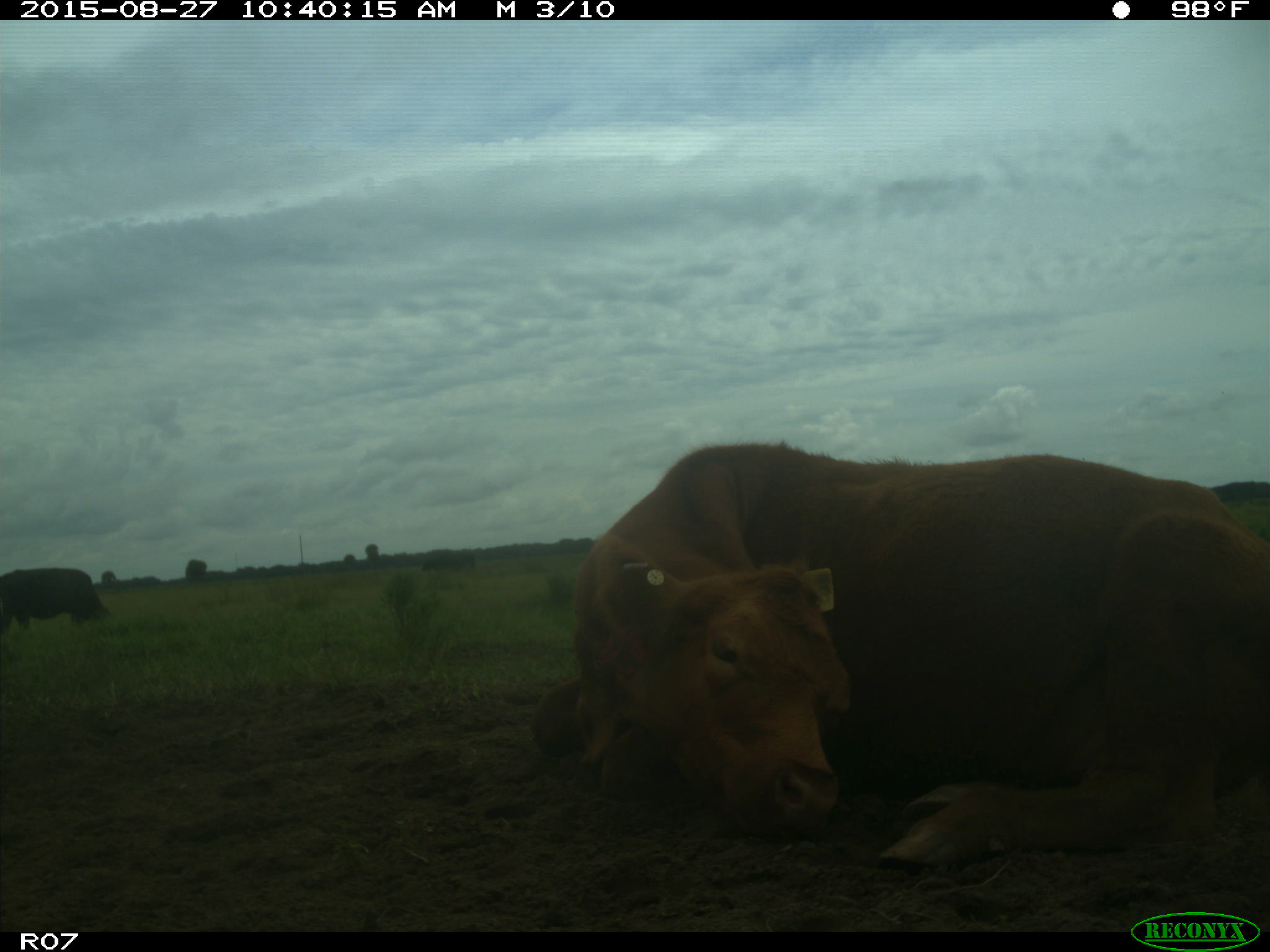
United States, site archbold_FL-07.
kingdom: Animalia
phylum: Chordata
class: Mammalia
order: Artiodactyla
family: Bovidae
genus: Bos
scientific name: Bos taurus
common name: domestic cow